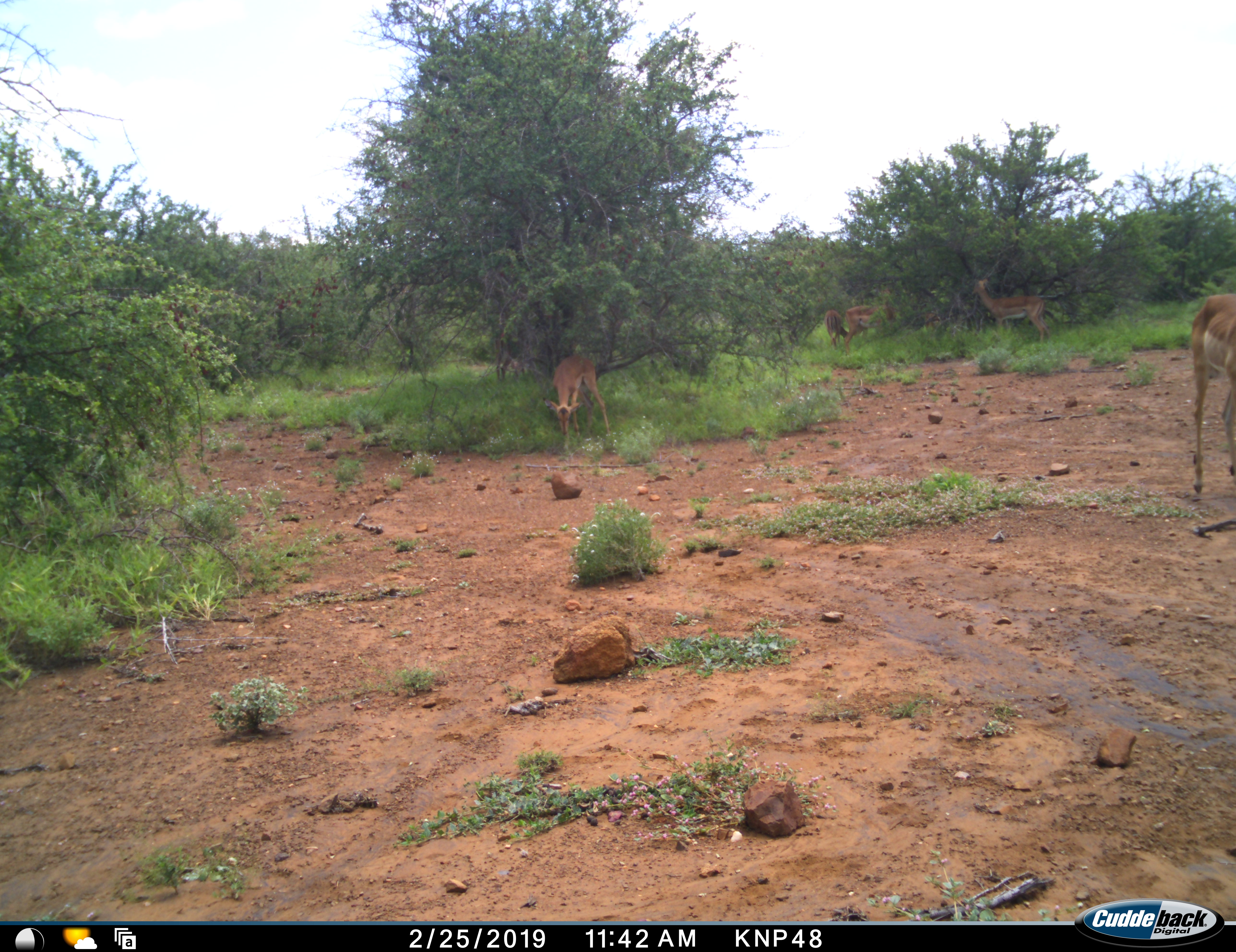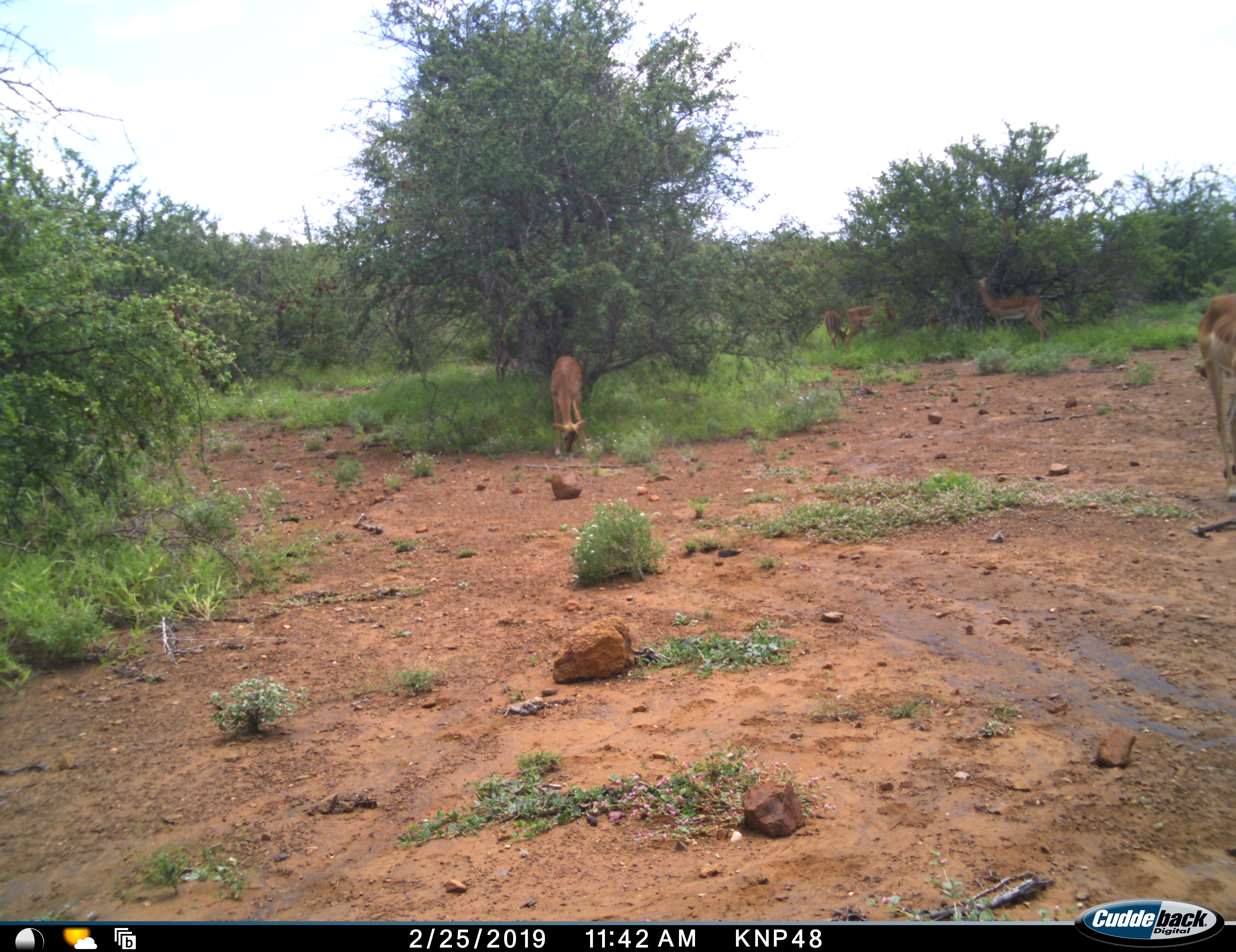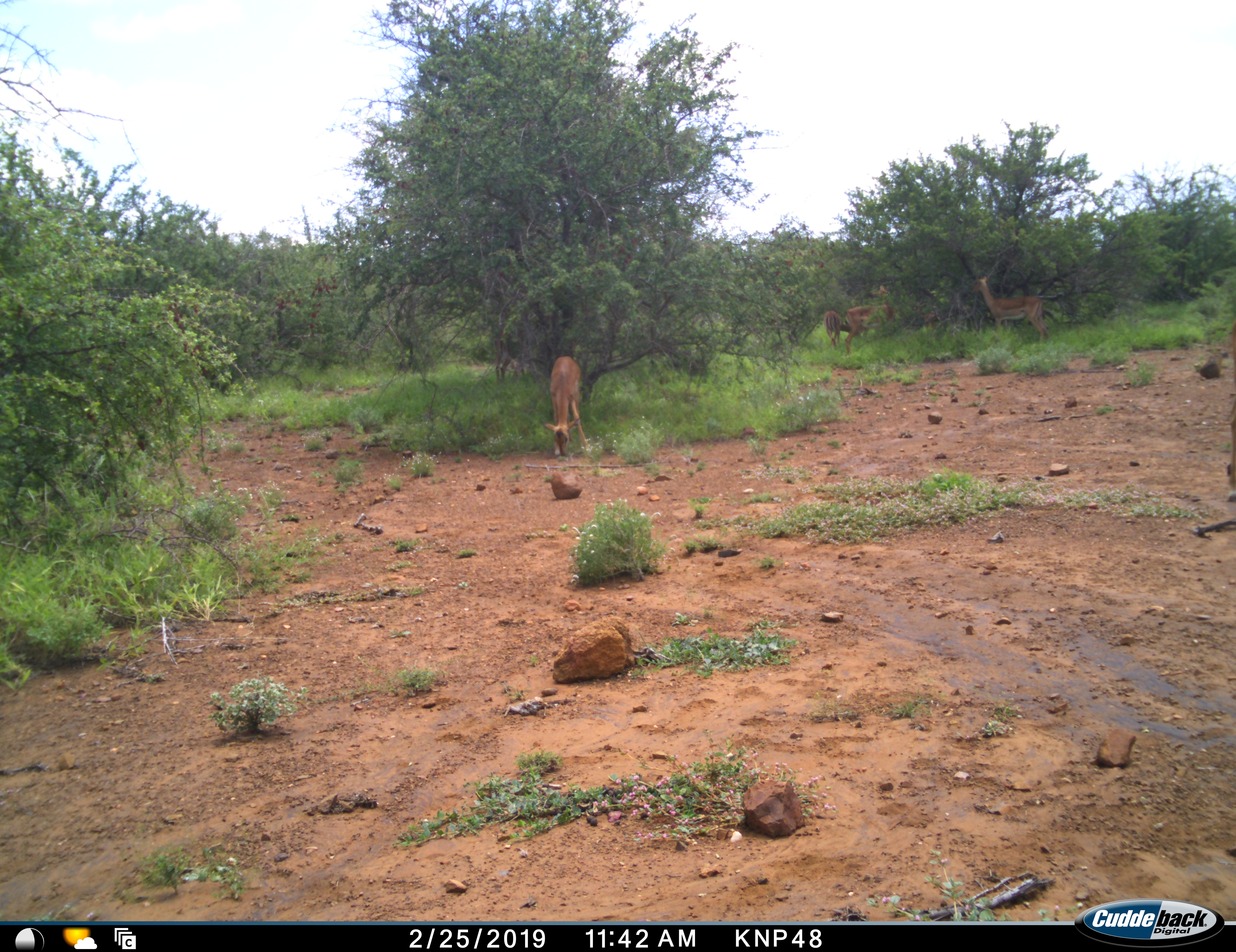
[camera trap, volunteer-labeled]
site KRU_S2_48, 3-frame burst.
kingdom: Animalia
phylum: Chordata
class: Mammalia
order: Artiodactyla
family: Bovidae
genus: Aepyceros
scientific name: Aepyceros melampus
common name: impala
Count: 5.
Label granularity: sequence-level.